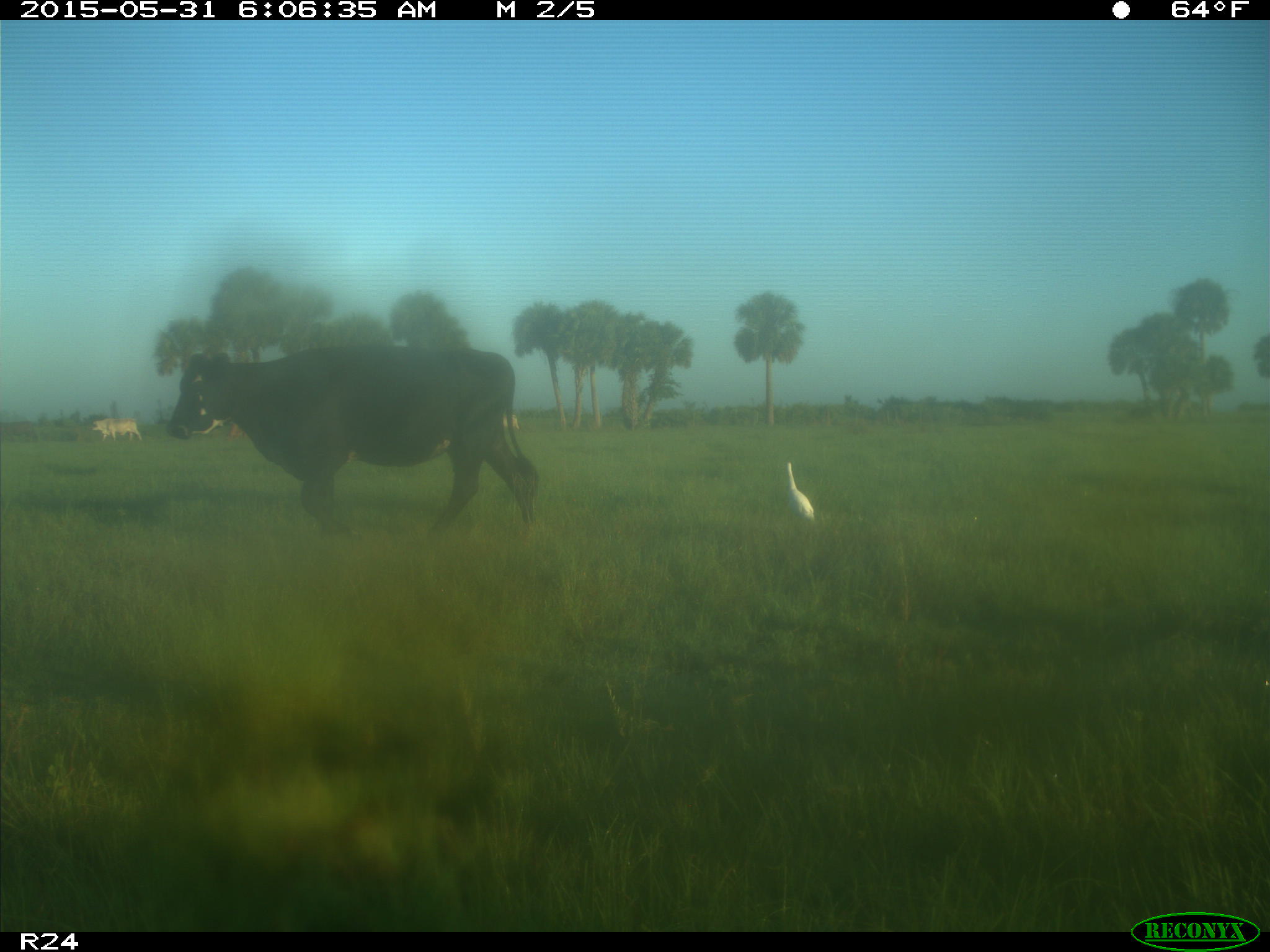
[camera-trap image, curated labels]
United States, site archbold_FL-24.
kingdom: Animalia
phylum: Chordata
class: Mammalia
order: Artiodactyla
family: Bovidae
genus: Bos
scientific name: Bos taurus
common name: domestic cow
Bos taurus (domestic cow).